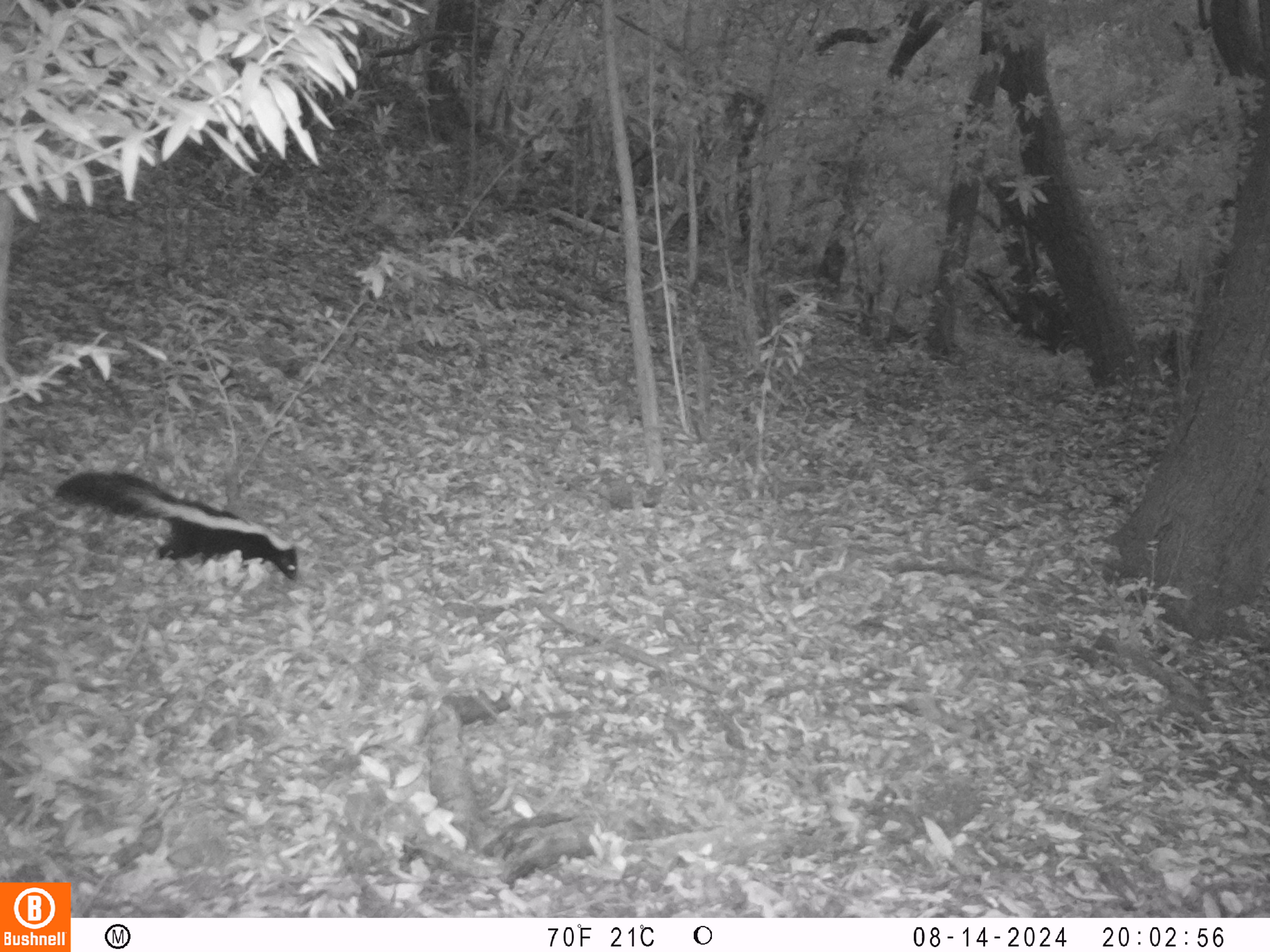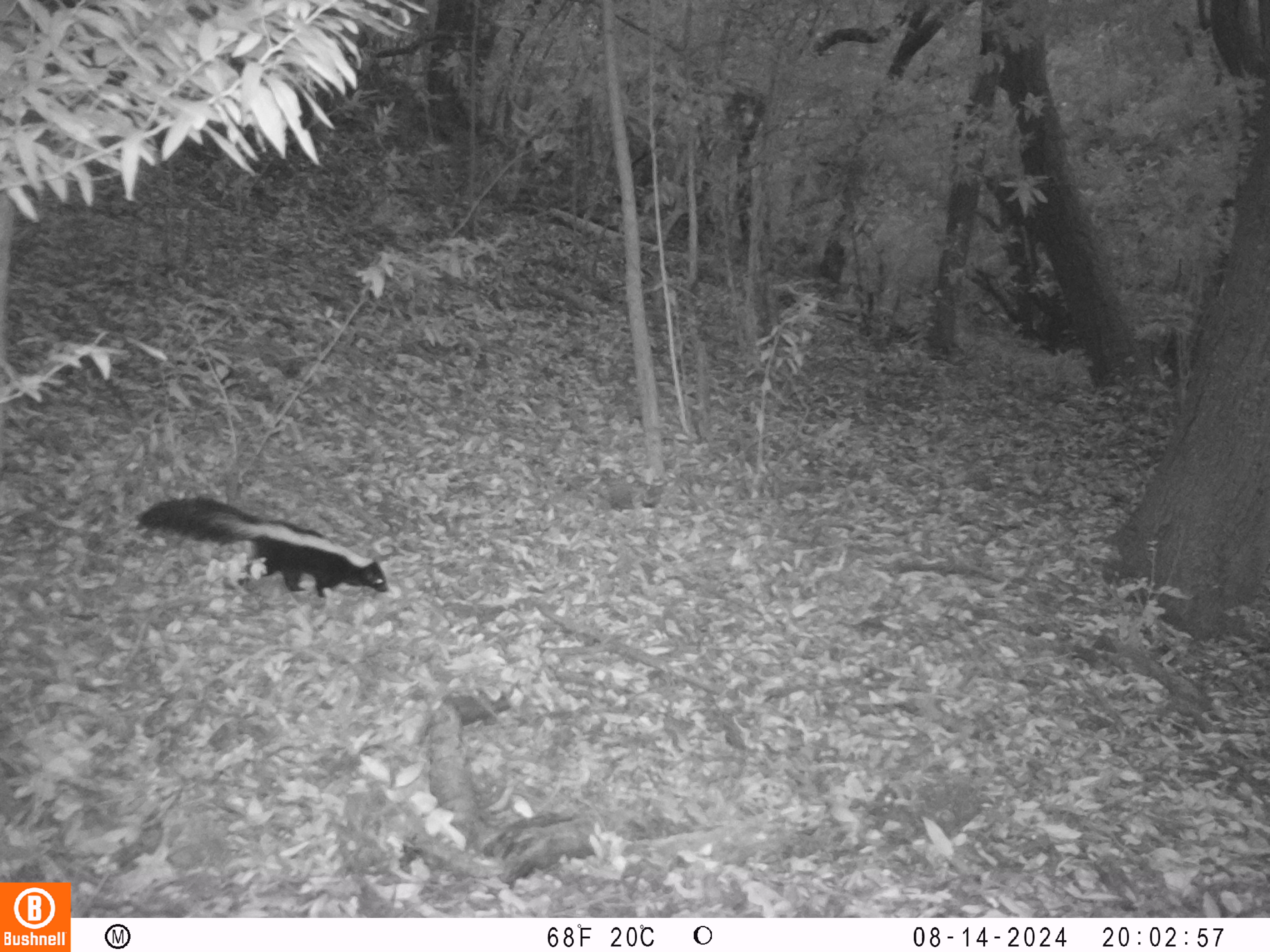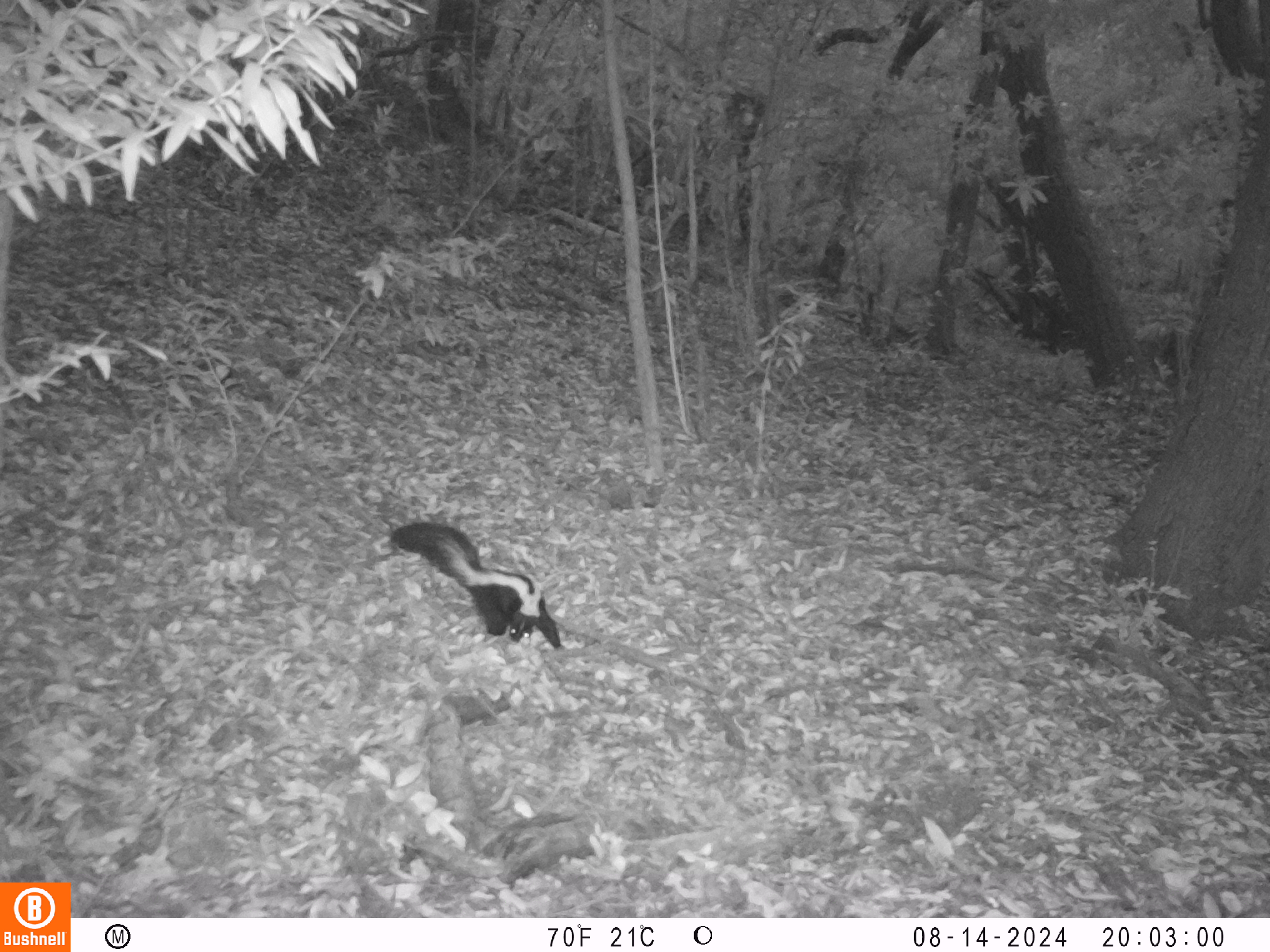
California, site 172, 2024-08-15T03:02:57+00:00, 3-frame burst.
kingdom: Animalia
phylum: Chordata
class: Mammalia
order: Carnivora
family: Mephitidae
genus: Mephitis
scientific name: Mephitis mephitis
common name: striped skunk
Striped skunk (Mephitis mephitis).